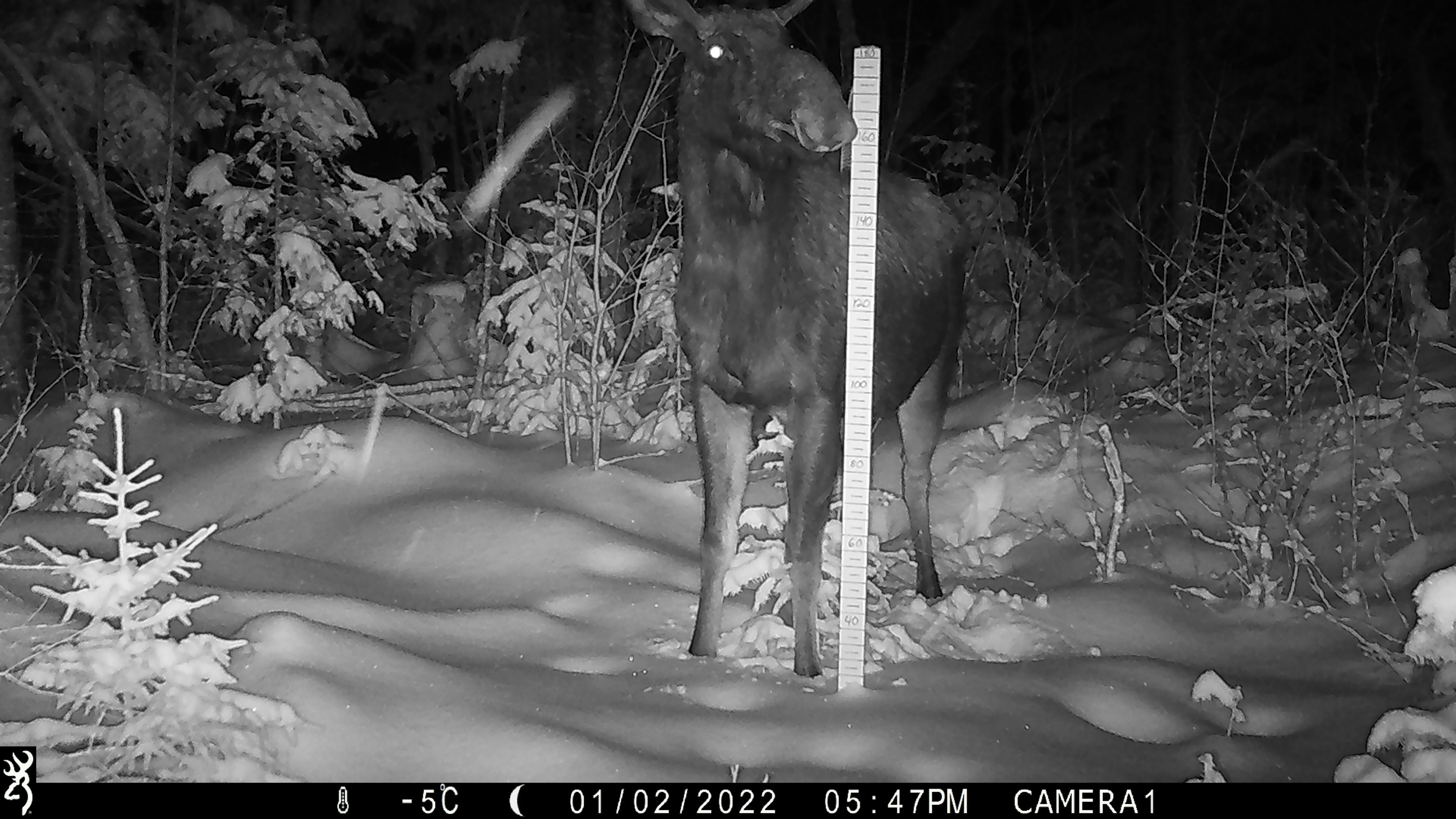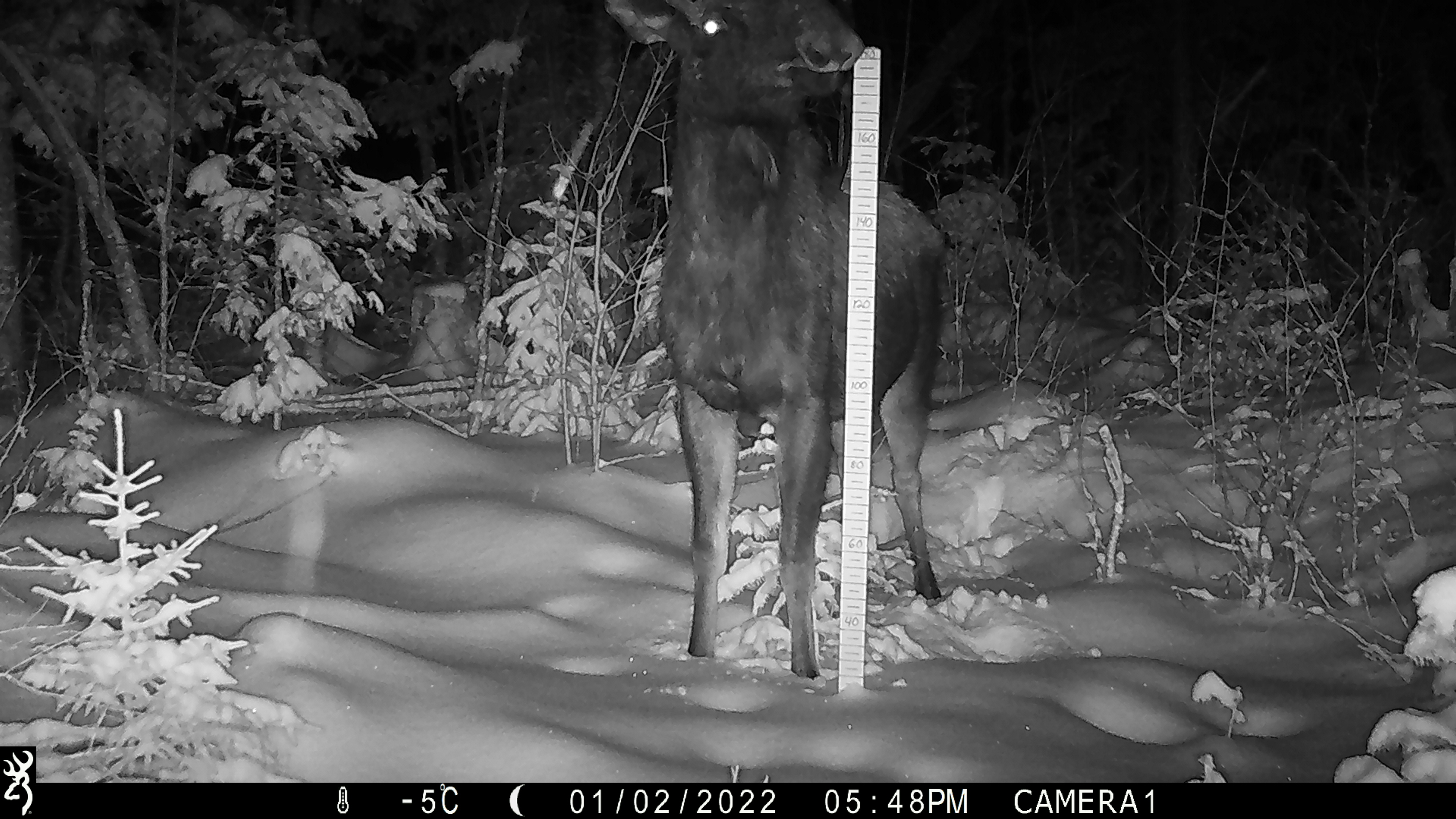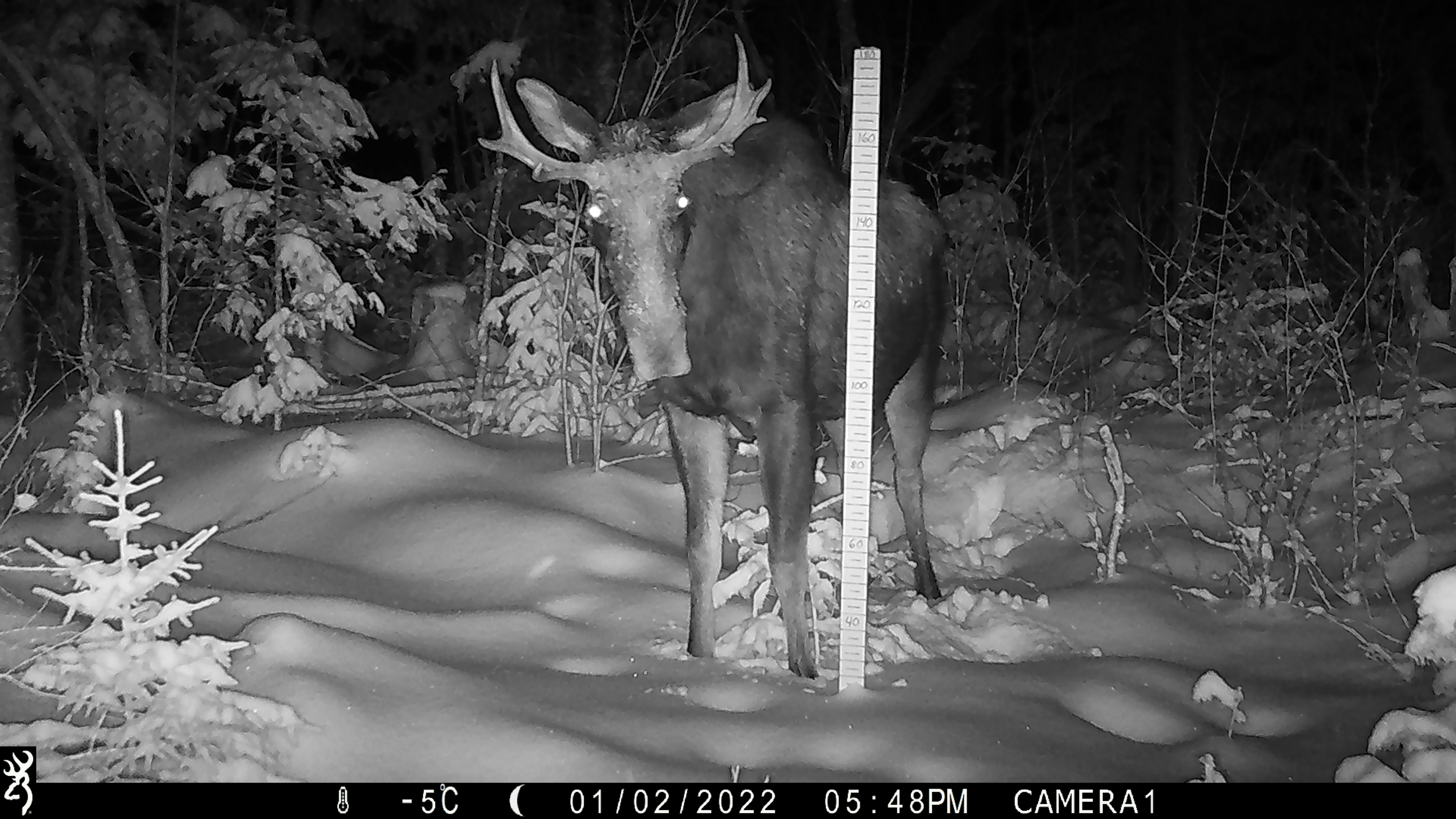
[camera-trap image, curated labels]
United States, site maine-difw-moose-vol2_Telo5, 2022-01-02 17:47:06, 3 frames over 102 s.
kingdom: Animalia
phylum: Chordata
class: Mammalia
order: Artiodactyla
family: Cervidae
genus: Alces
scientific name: Alces alces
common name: moose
Moose (Alces alces).